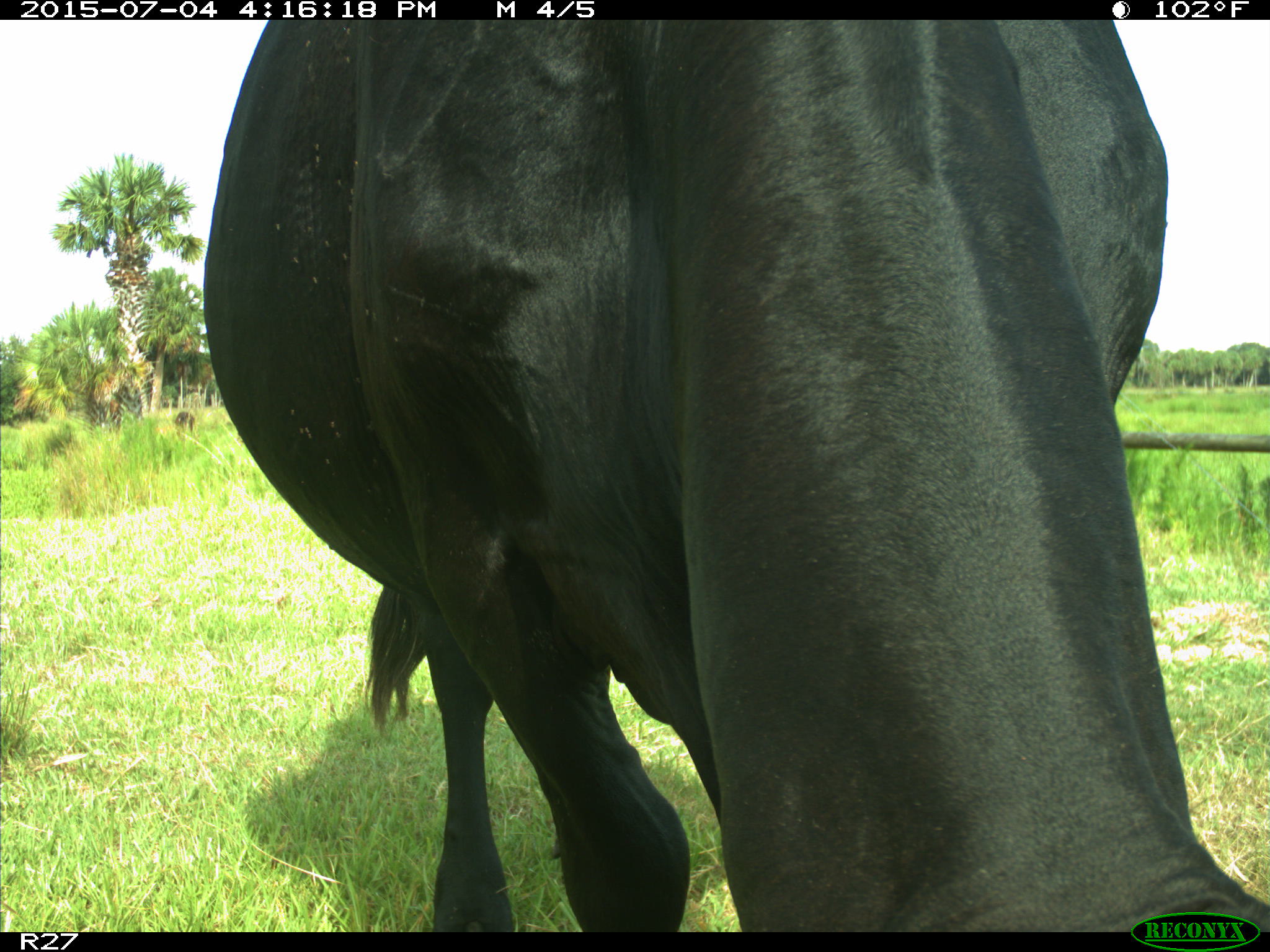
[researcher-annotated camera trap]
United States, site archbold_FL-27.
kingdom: Animalia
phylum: Chordata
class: Mammalia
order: Artiodactyla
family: Bovidae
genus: Bos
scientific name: Bos taurus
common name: domestic cow